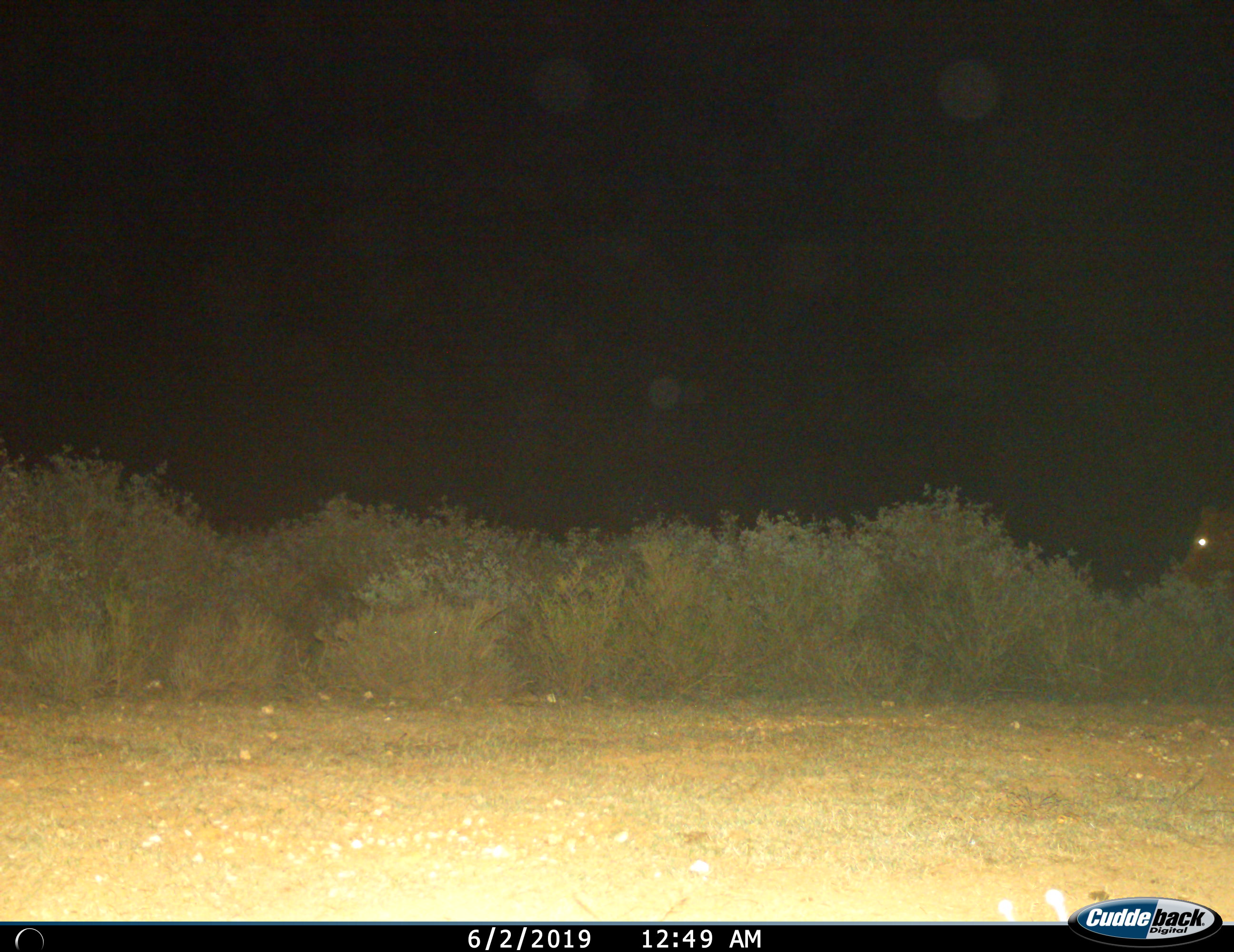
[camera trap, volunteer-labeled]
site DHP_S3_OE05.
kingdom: Animalia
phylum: Chordata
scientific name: Vertebrata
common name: domestic animal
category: domesticanimal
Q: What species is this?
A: Domesticanimal (domestic animal) (Vertebrata).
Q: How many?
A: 1.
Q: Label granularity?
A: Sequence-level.